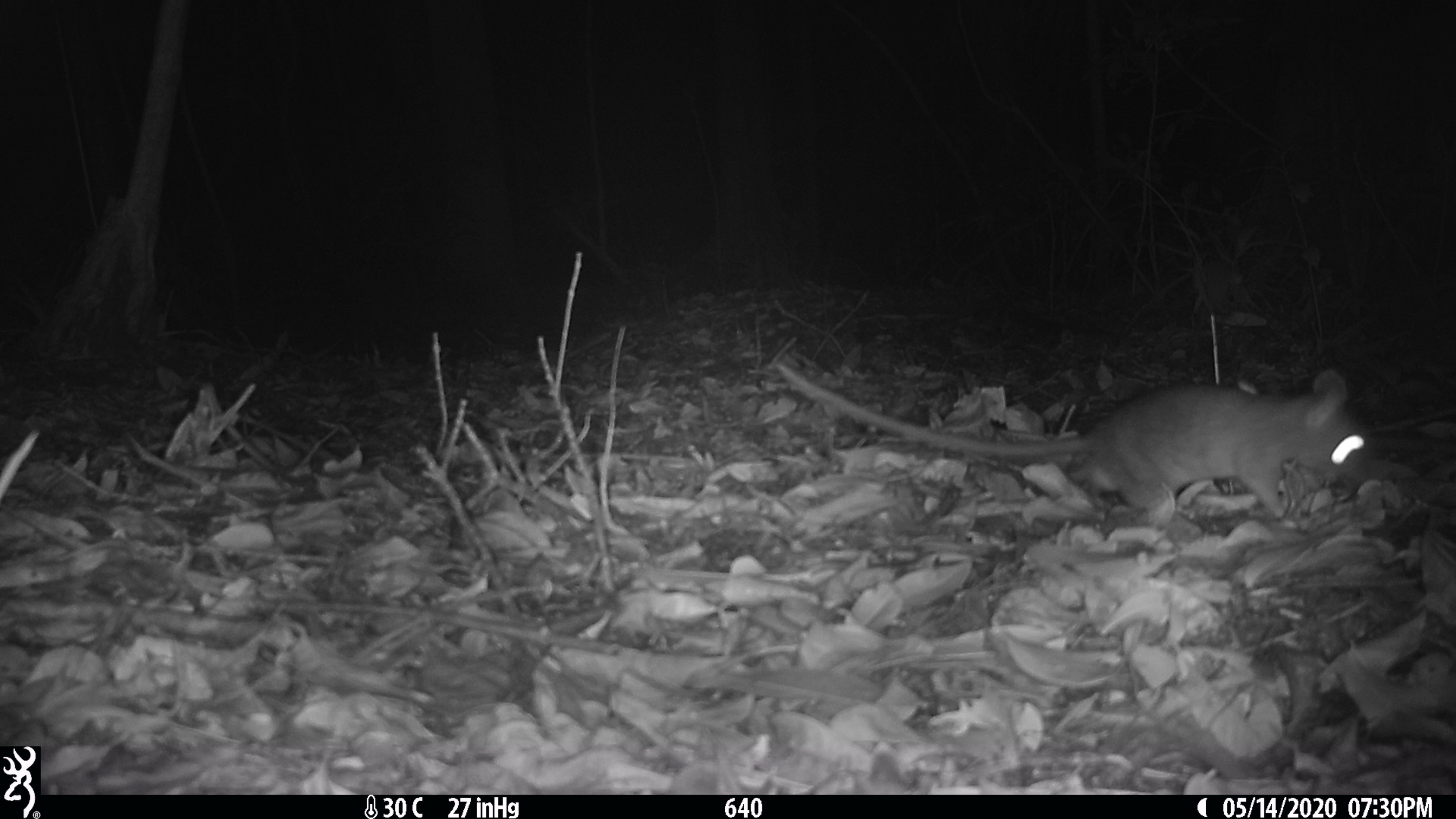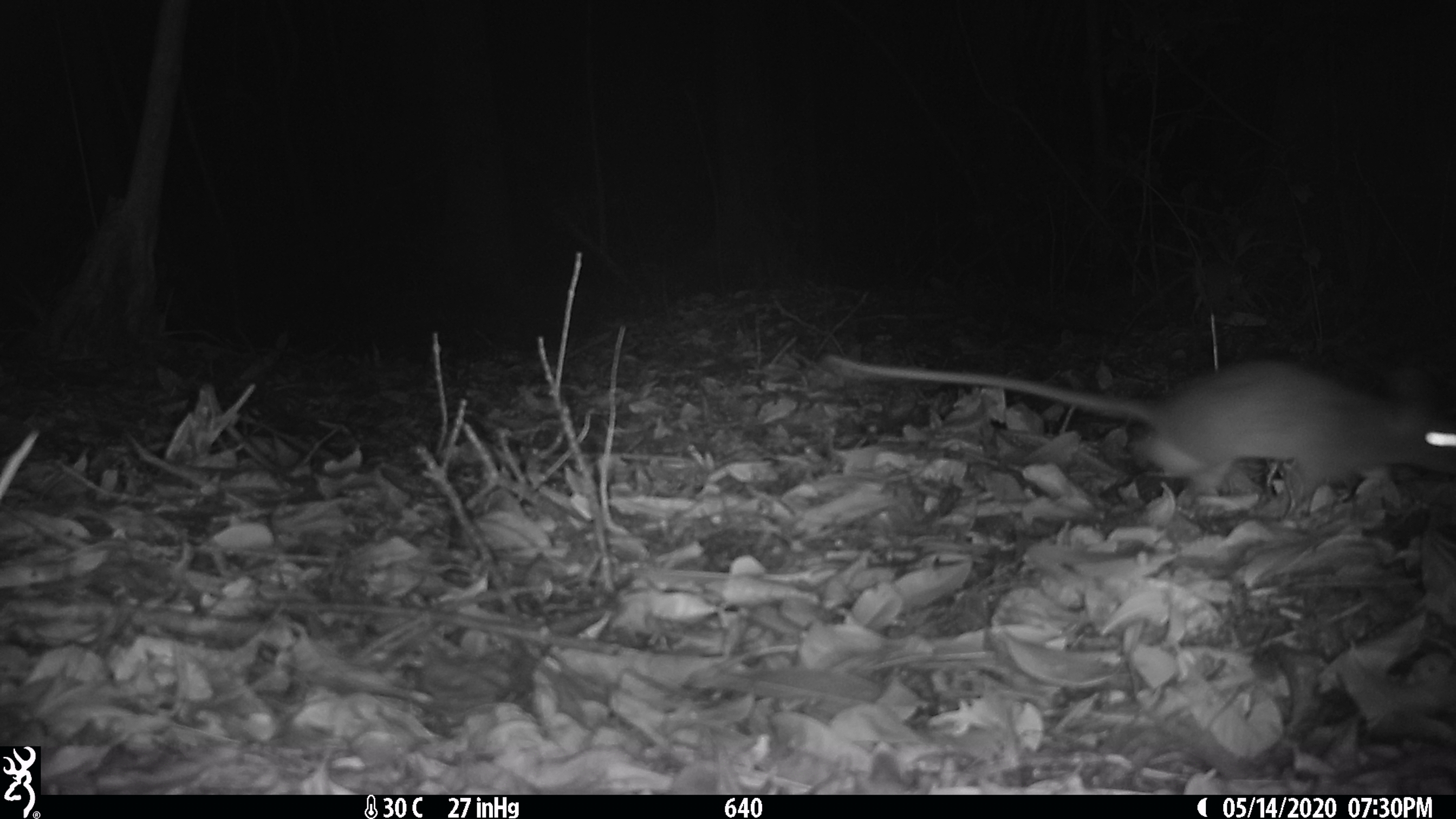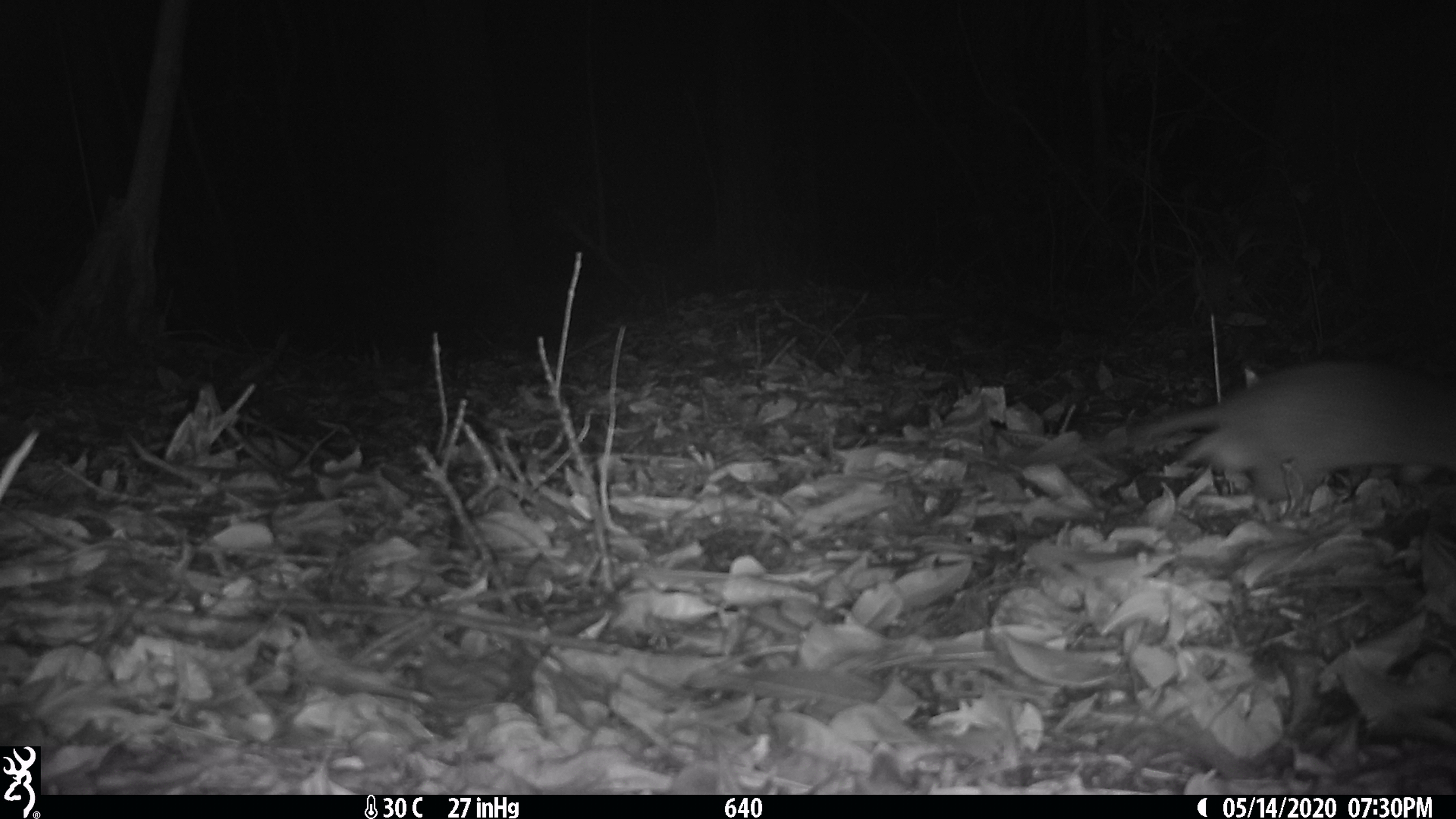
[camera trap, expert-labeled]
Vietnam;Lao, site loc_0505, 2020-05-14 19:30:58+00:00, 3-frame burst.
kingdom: Animalia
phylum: Chordata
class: Mammalia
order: Rodentia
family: Muridae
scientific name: Muridae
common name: old-world mice and rats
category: unidentified murid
Unidentified murid (old-world mice and rats) (Muridae). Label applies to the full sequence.